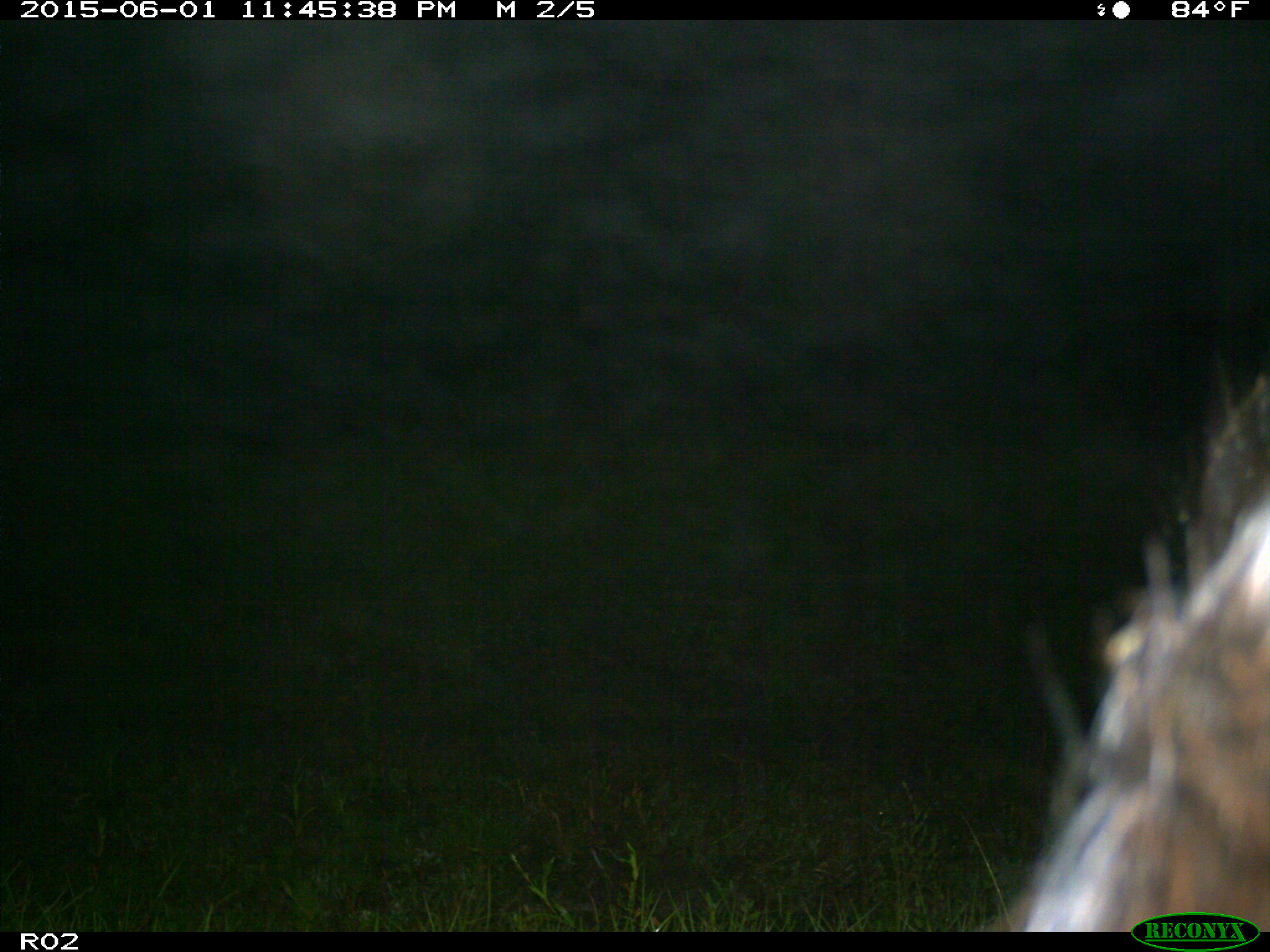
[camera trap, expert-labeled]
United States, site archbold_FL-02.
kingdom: Animalia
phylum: Chordata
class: Mammalia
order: Artiodactyla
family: Bovidae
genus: Bos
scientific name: Bos taurus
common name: domestic cow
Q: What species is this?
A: Bos taurus (domestic cow).